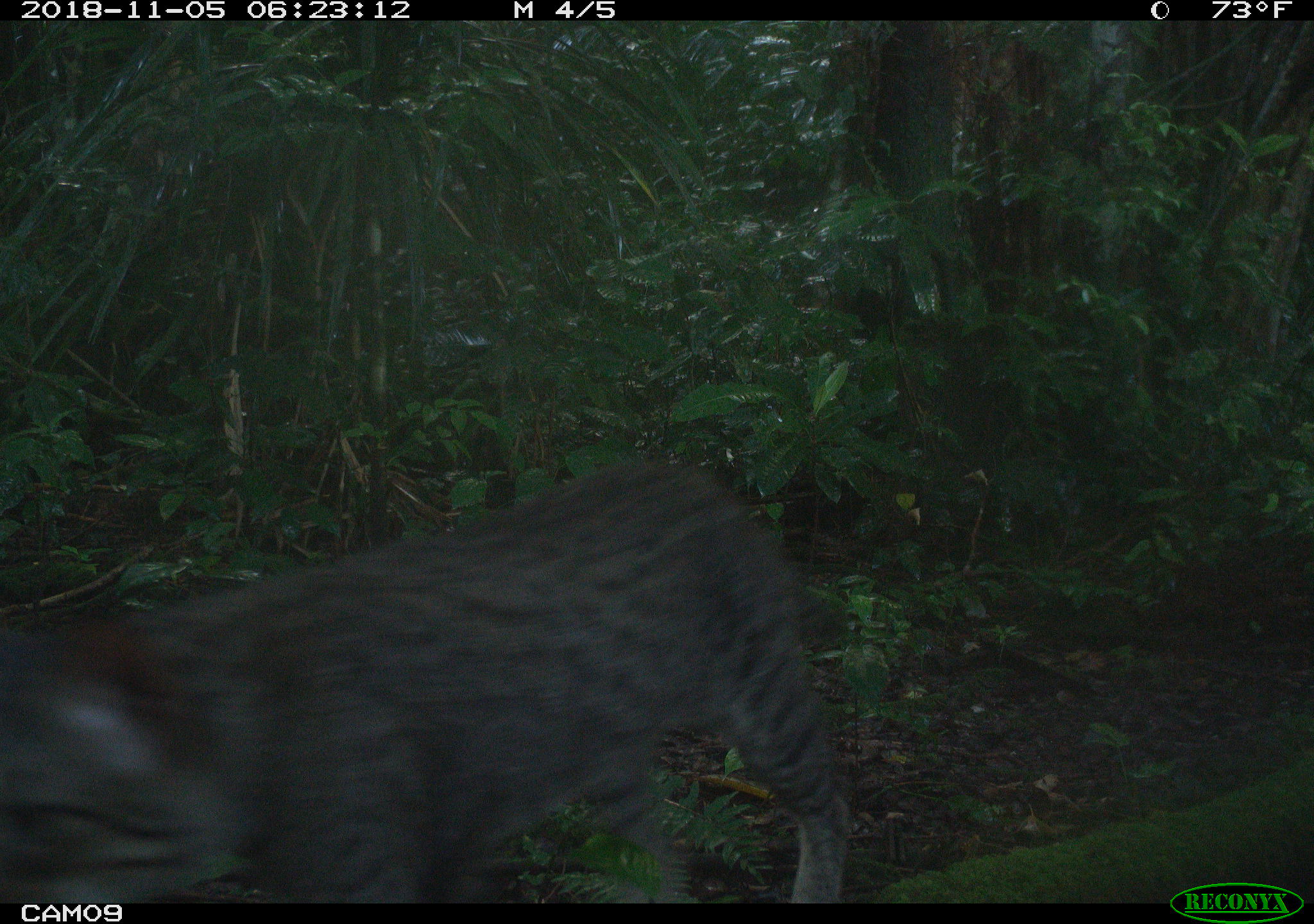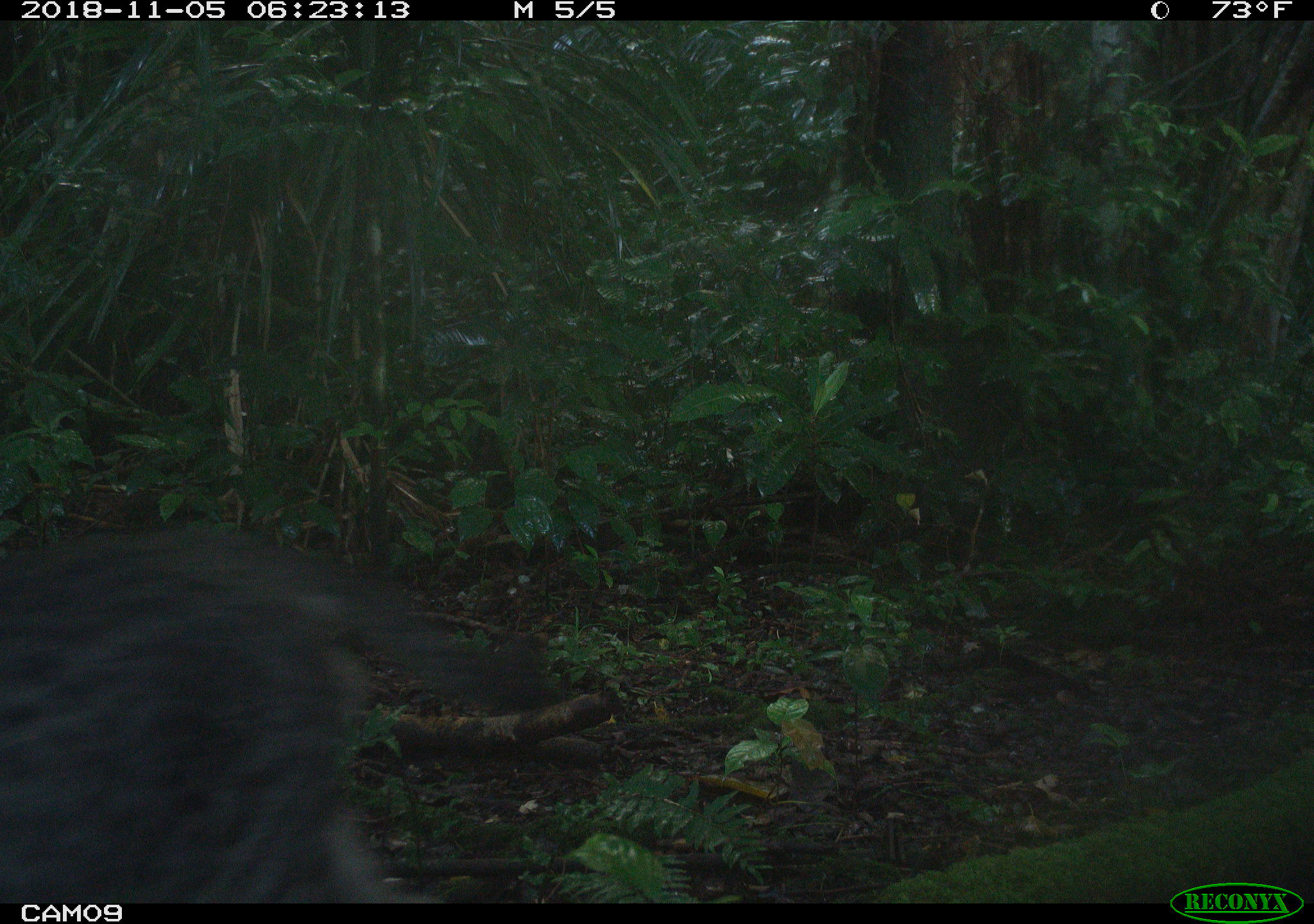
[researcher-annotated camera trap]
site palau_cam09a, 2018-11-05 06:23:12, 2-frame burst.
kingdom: Animalia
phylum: Chordata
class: Mammalia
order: Carnivora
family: Felidae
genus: Felis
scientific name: Felis catus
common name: cat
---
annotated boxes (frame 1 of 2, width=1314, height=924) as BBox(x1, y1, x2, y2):
cat: BBox(0, 456, 857, 903)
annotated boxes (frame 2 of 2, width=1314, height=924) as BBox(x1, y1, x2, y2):
cat: BBox(3, 524, 555, 906)